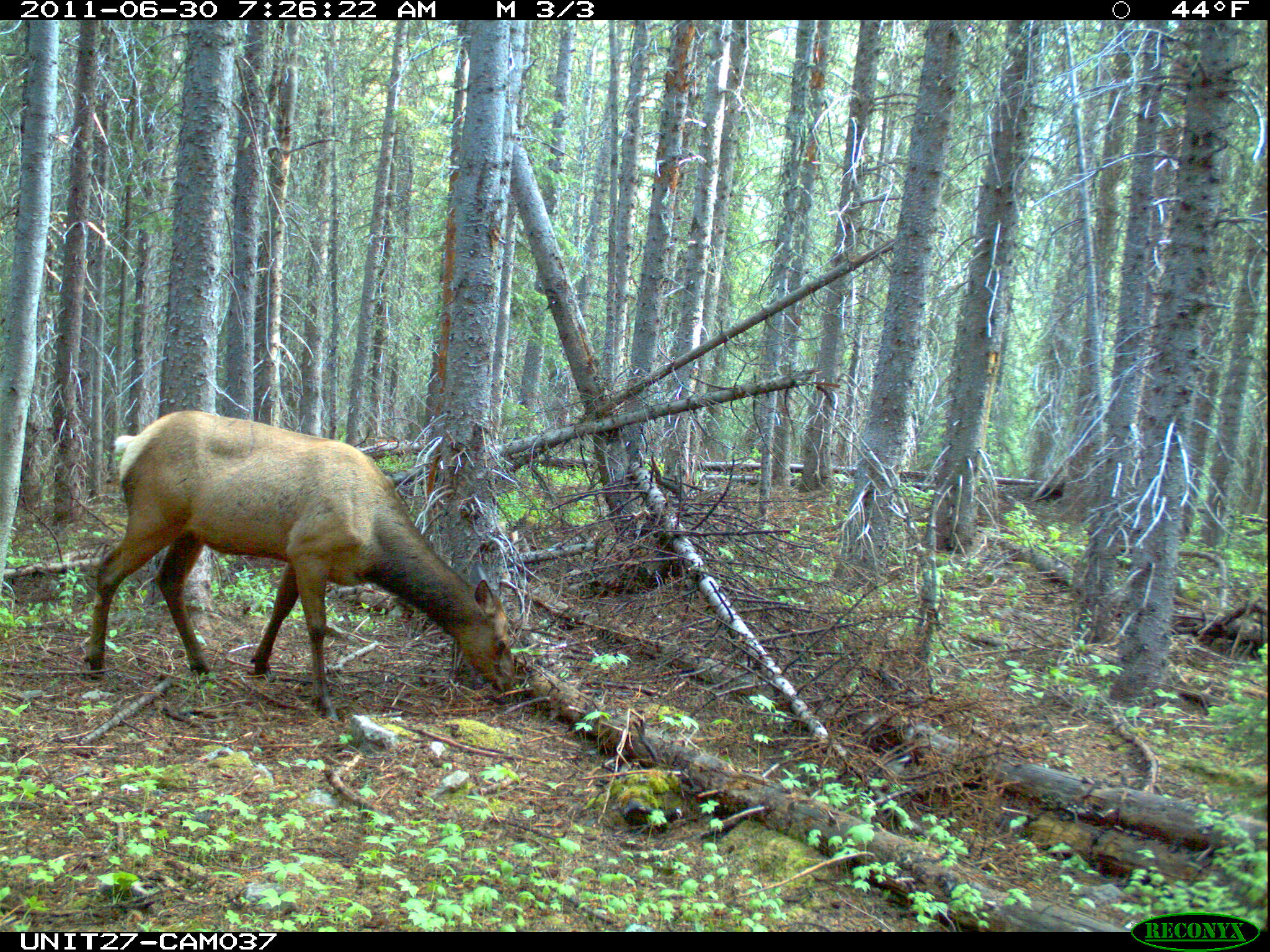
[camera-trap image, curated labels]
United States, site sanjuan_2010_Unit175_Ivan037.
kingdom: Animalia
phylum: Chordata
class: Mammalia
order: Artiodactyla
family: Cervidae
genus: Cervus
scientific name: Cervus elaphus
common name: red deer